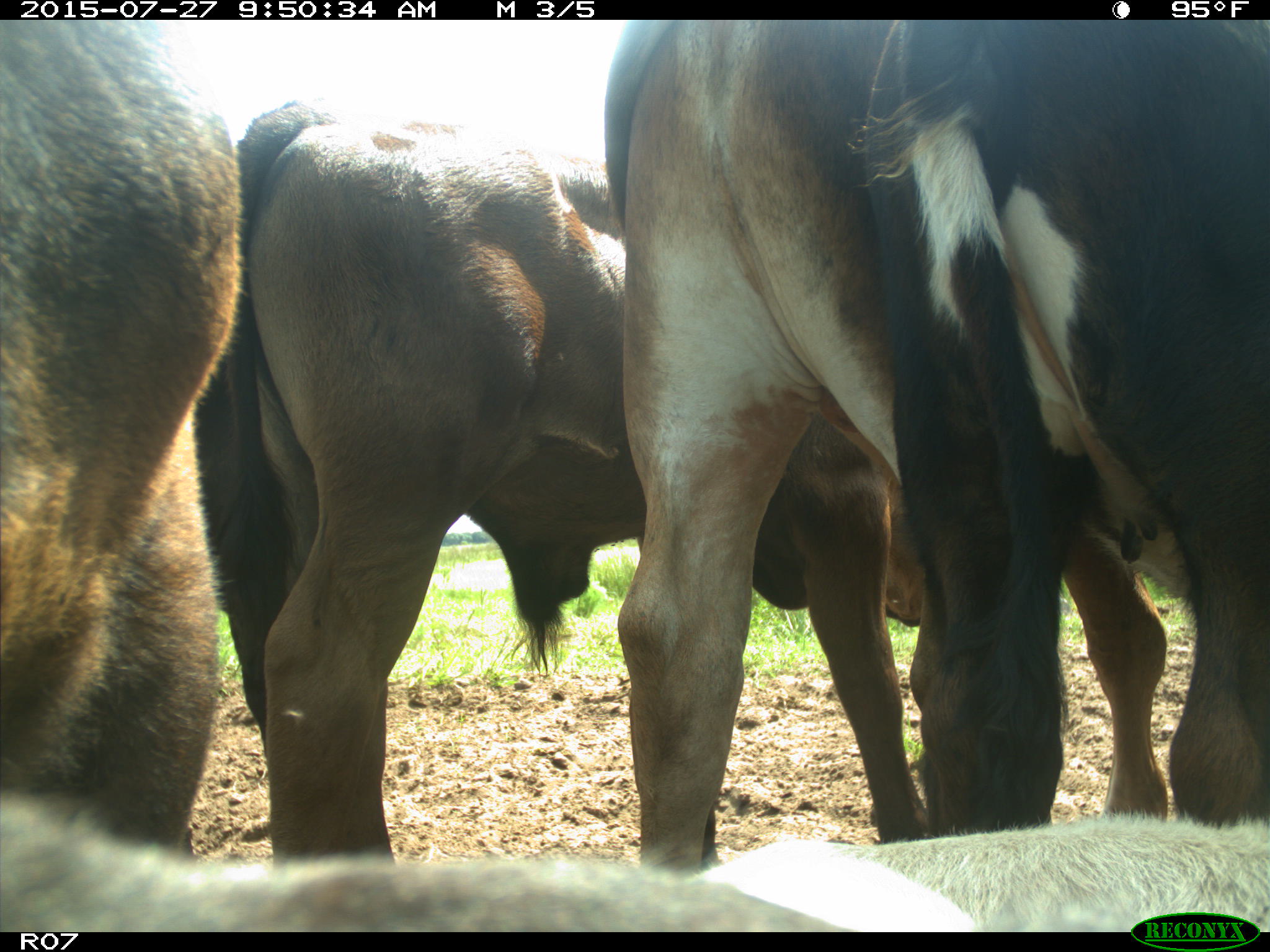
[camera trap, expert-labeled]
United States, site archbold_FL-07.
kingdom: Animalia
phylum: Chordata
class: Mammalia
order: Artiodactyla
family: Bovidae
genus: Bos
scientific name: Bos taurus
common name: domestic cow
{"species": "Bos taurus (domestic cow)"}